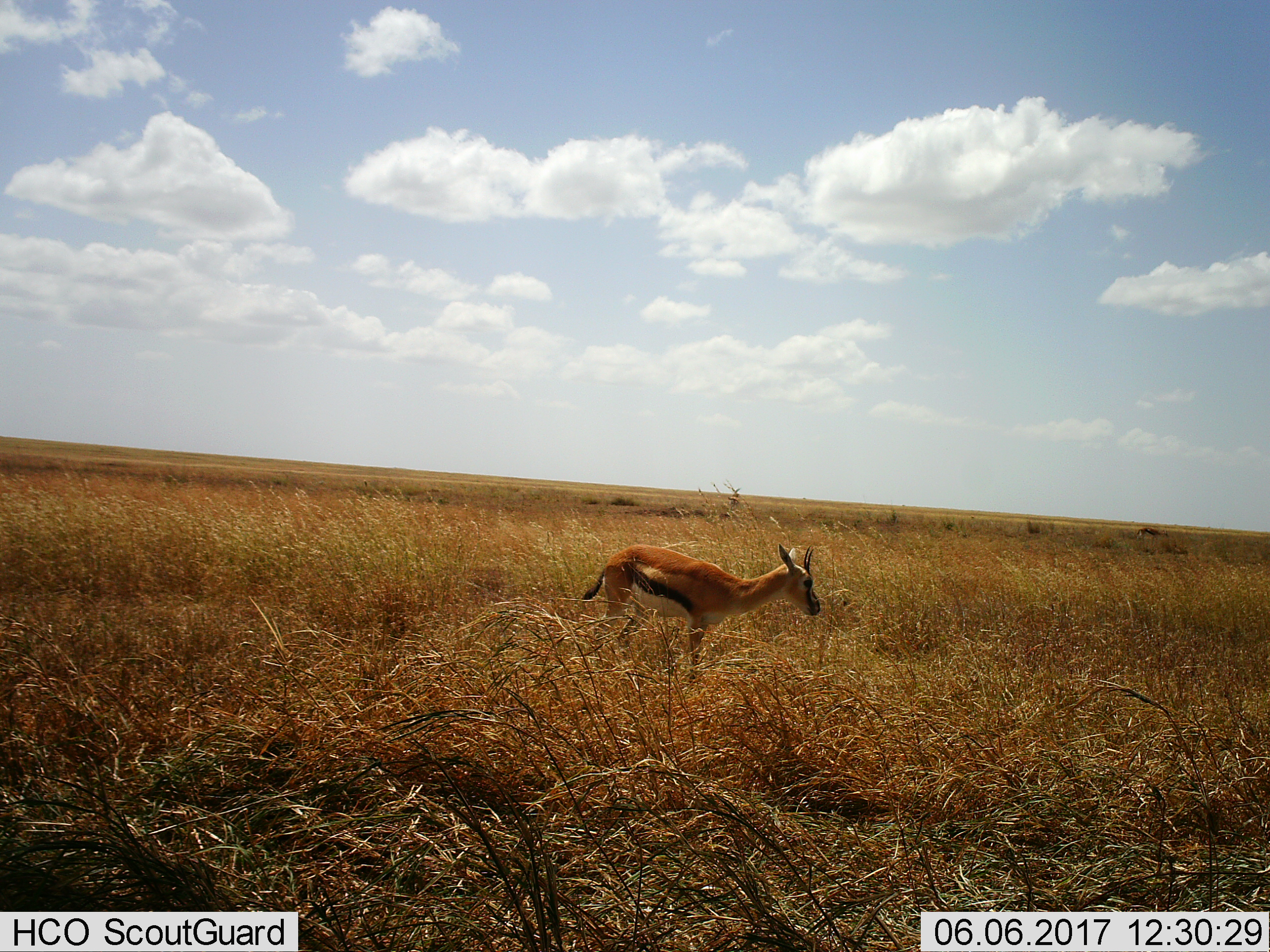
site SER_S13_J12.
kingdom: Animalia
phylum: Chordata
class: Mammalia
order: Artiodactyla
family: Bovidae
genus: Eudorcas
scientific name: Eudorcas thomsonii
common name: thomson's gazelle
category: gazellethomsons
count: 1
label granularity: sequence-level